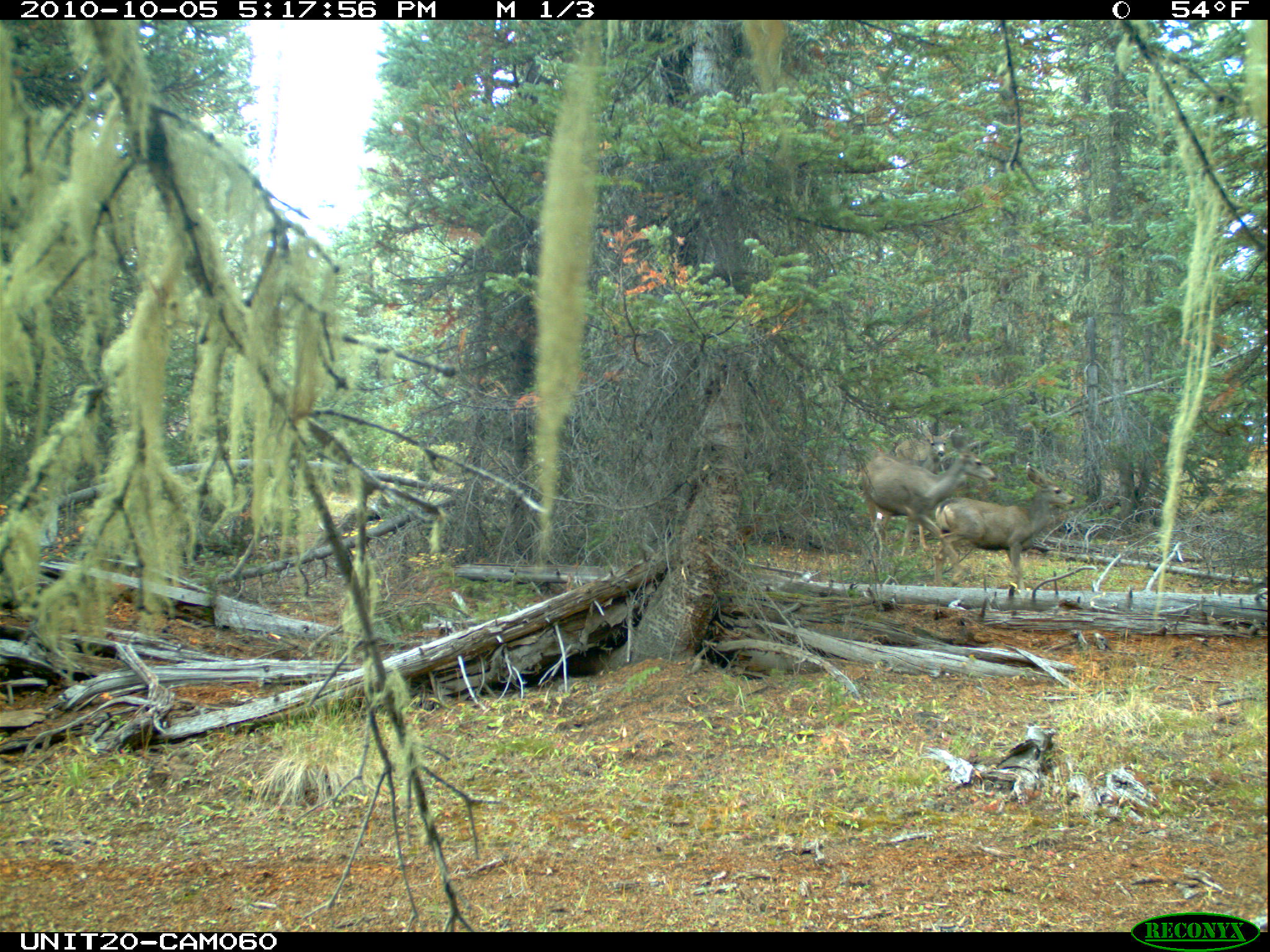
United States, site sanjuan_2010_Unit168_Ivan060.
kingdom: Animalia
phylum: Chordata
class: Mammalia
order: Artiodactyla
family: Cervidae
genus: Odocoileus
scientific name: Odocoileus hemionus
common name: mule deer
Odocoileus hemionus (mule deer).